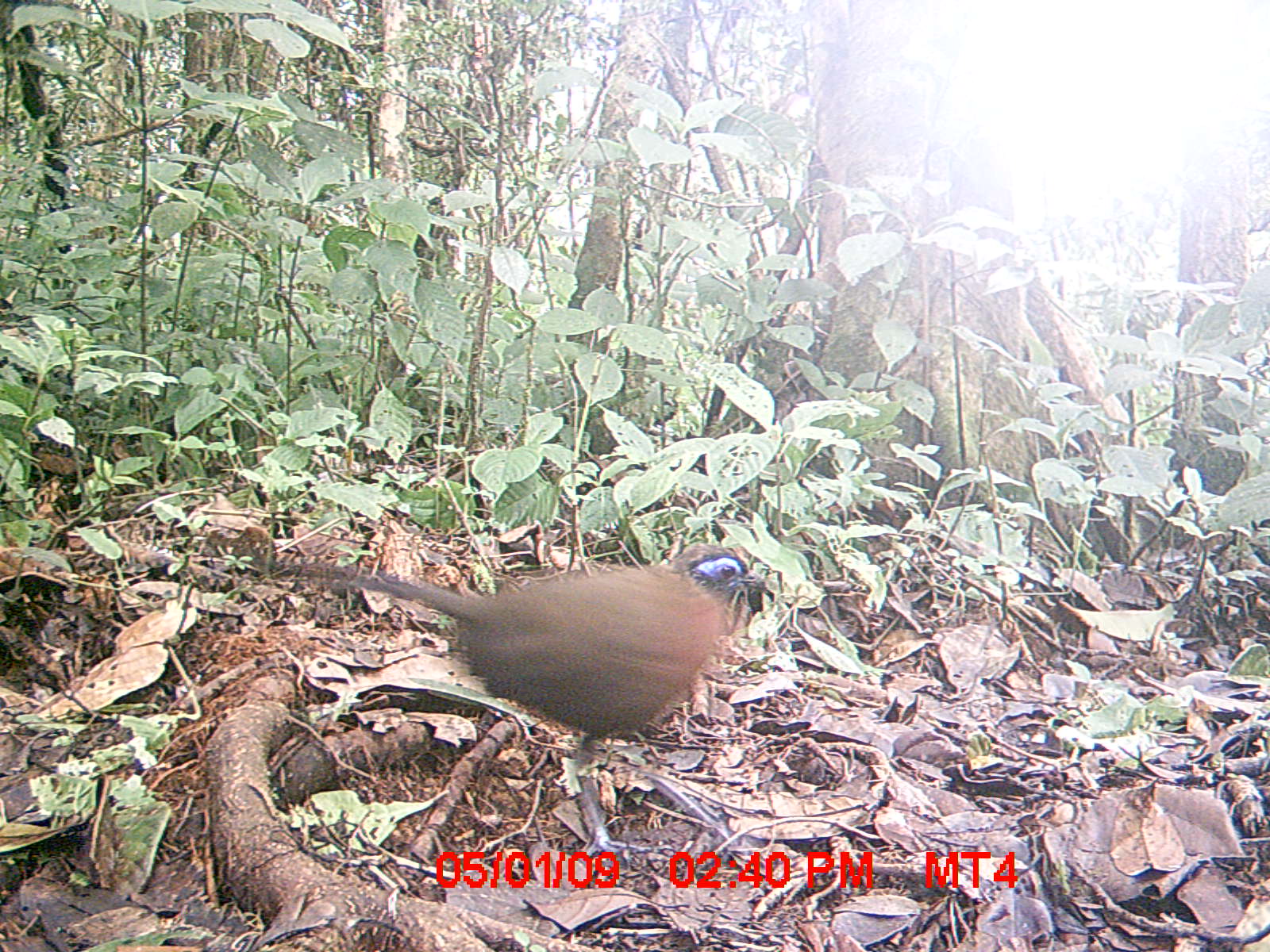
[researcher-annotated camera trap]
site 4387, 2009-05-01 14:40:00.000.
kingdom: Animalia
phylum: Chordata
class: Aves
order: Cuculiformes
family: Cuculidae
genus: Coua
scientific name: Coua serriana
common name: red-breasted coua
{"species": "Coua serriana (red-breasted coua)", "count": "1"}